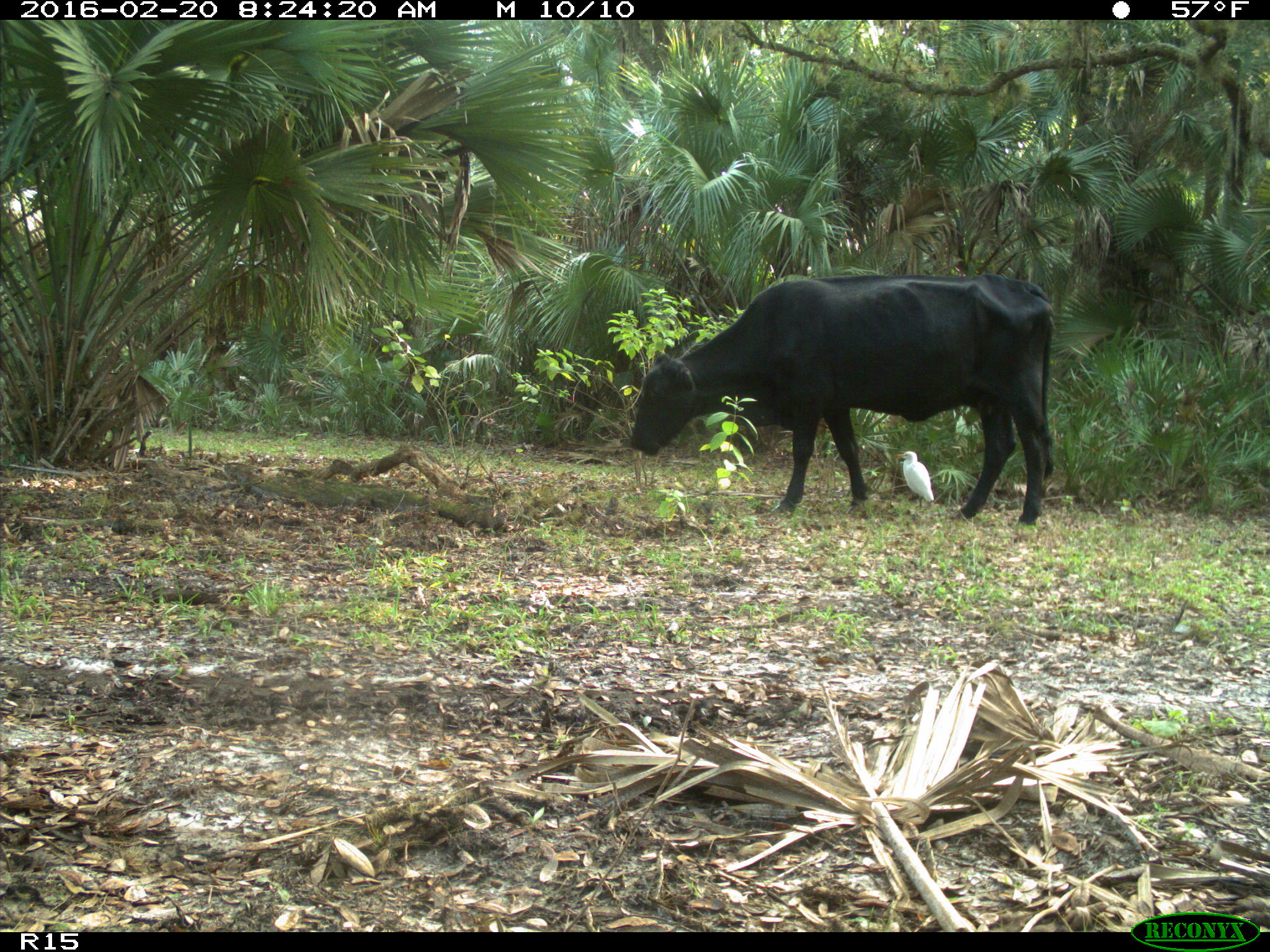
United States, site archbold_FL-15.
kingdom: Animalia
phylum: Chordata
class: Mammalia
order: Artiodactyla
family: Bovidae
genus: Bos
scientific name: Bos taurus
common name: domestic cow